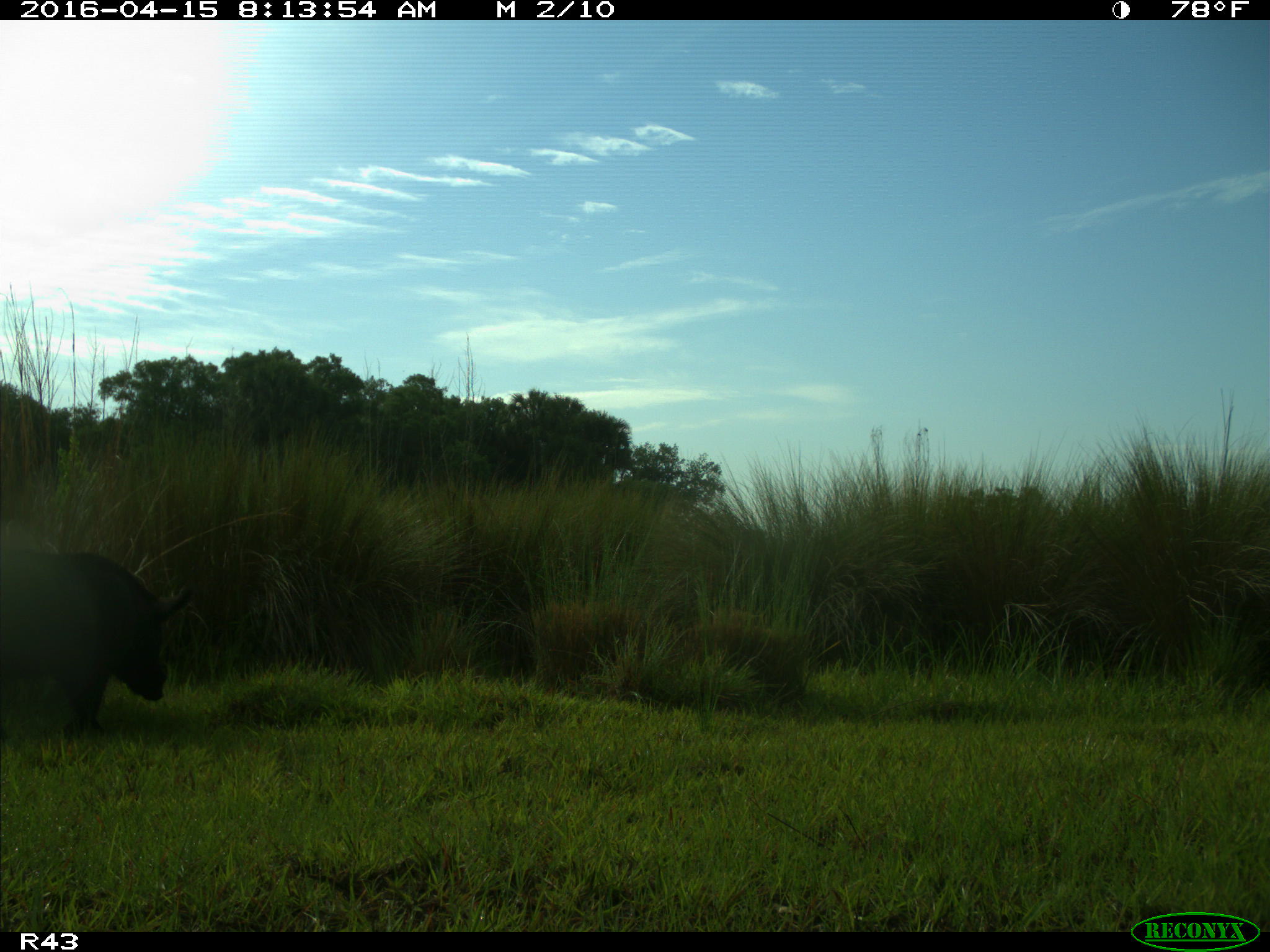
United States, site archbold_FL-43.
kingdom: Animalia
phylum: Chordata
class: Mammalia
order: Artiodactyla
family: Suidae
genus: Sus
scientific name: Sus scrofa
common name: wild boar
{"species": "Sus scrofa (wild boar)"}